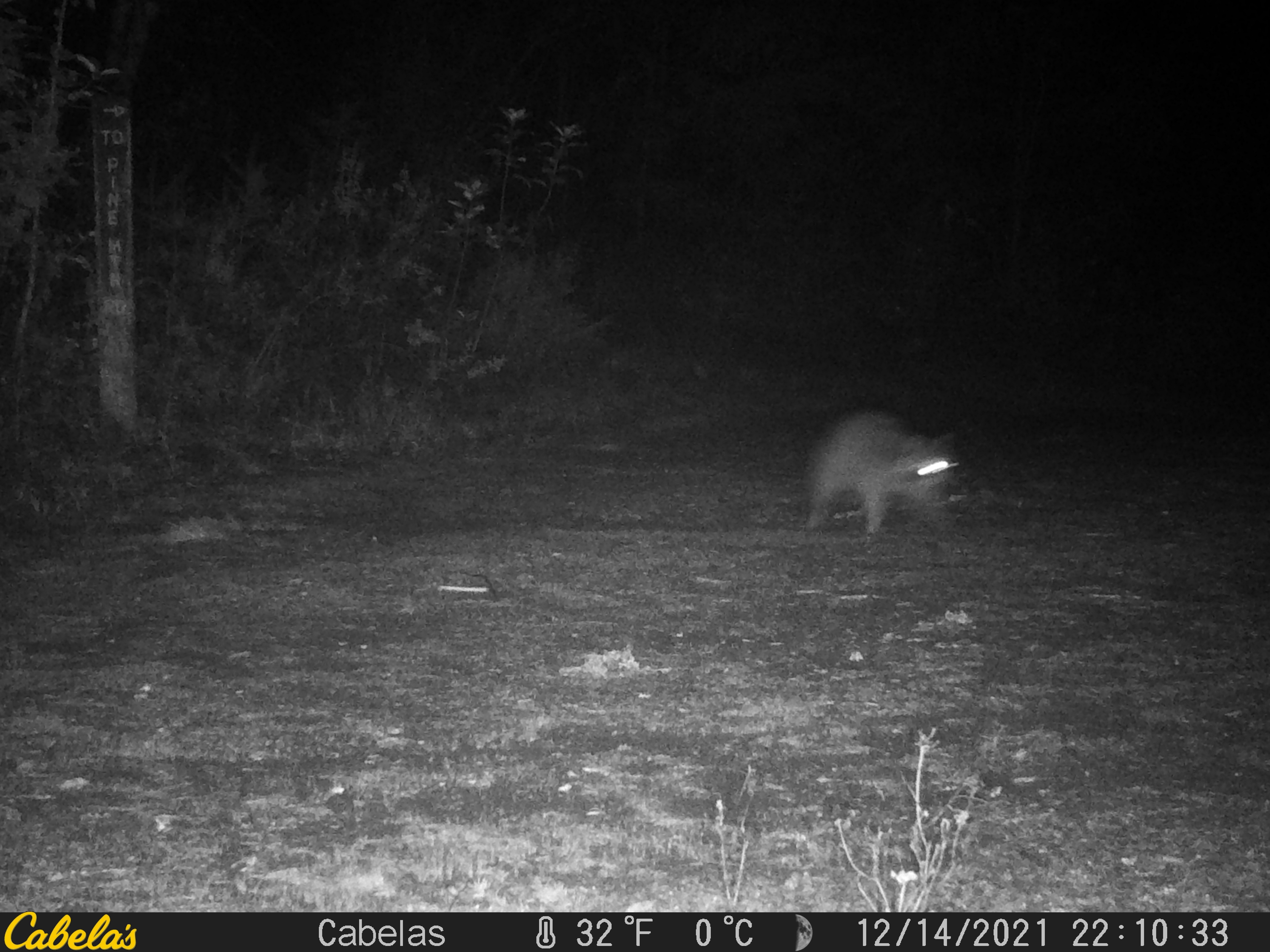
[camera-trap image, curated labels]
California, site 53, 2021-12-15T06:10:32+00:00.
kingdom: Animalia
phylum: Chordata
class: Mammalia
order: Carnivora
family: Procyonidae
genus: Procyon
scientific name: Procyon lotor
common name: raccoon